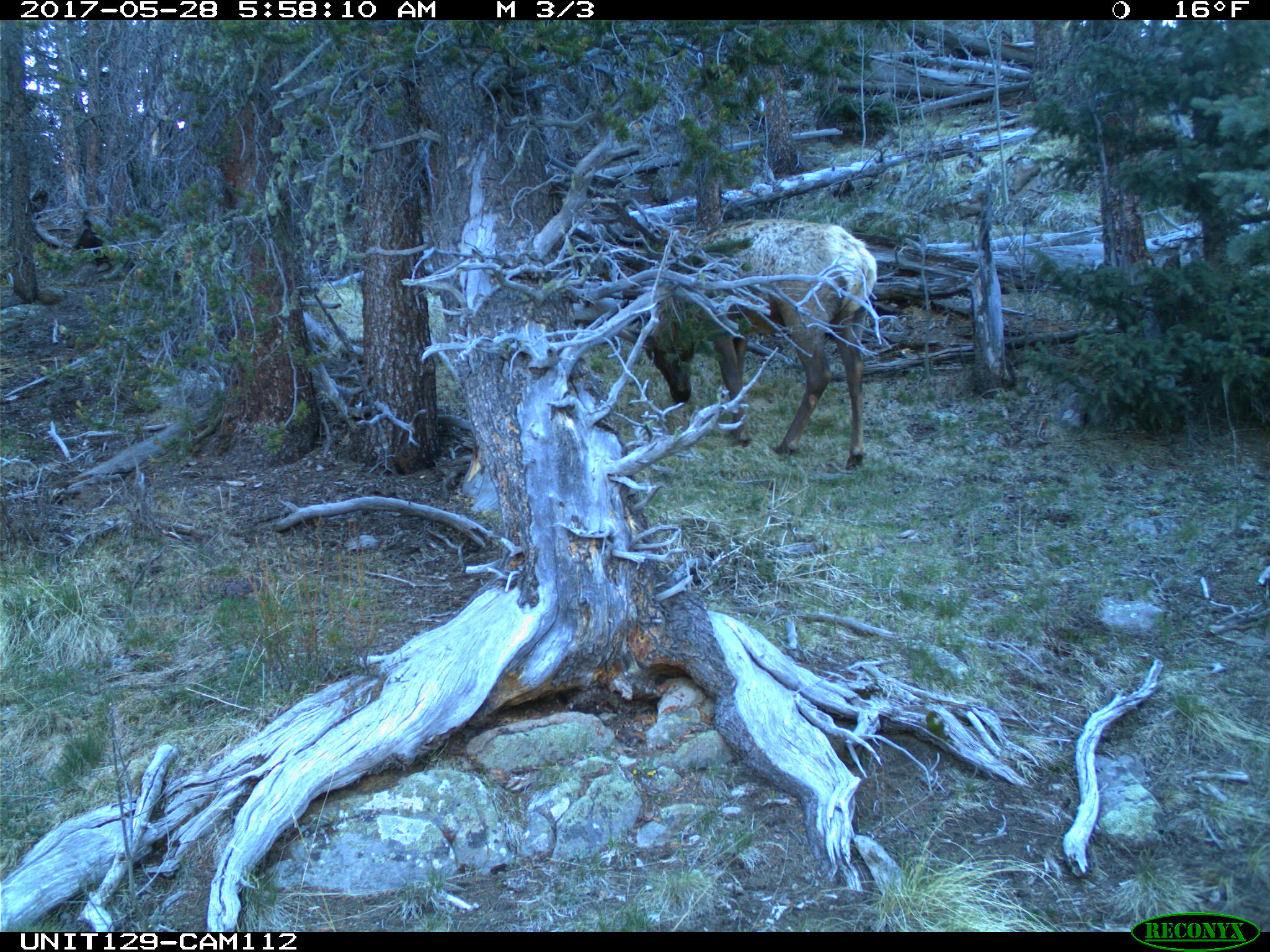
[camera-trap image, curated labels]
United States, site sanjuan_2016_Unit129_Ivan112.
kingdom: Animalia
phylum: Chordata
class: Mammalia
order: Artiodactyla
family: Cervidae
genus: Cervus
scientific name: Cervus elaphus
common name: red deer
Cervus elaphus (red deer).